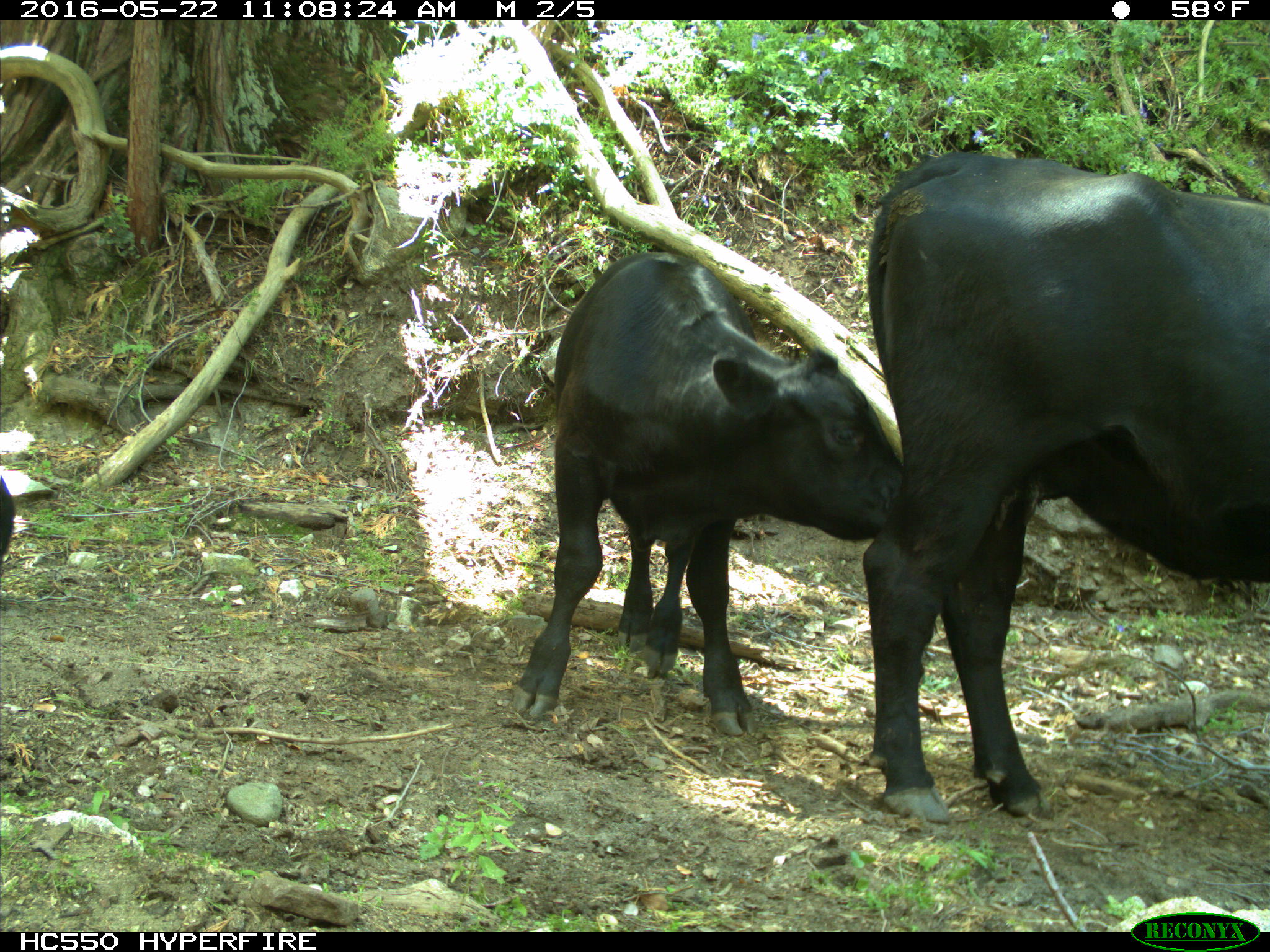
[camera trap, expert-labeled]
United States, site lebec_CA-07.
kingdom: Animalia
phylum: Chordata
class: Mammalia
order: Artiodactyla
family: Bovidae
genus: Bos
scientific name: Bos taurus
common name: domestic cow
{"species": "Bos taurus (domestic cow)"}